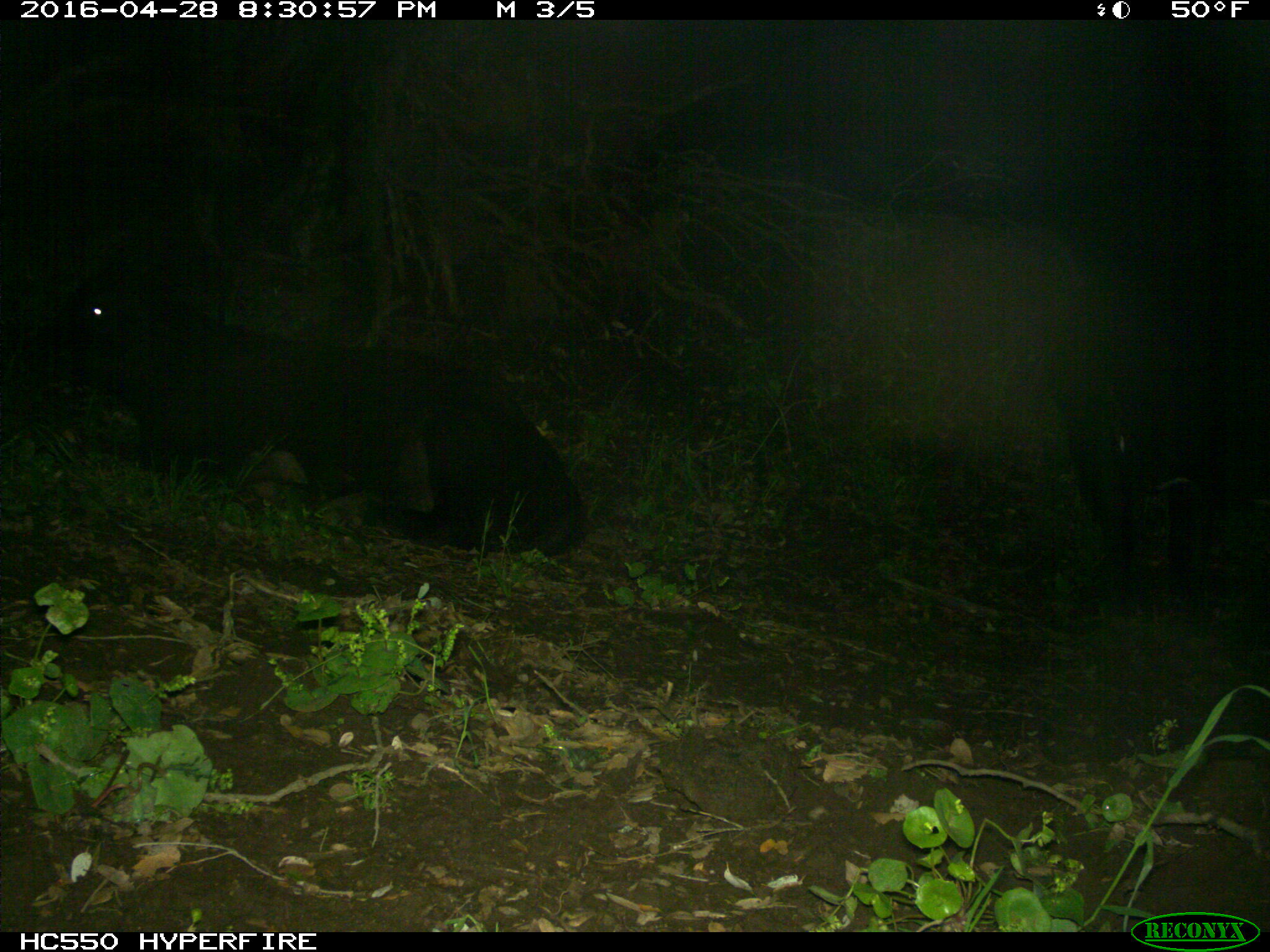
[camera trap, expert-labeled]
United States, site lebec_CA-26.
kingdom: Animalia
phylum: Chordata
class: Mammalia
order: Artiodactyla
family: Bovidae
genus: Bos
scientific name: Bos taurus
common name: domestic cow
Bos taurus (domestic cow).